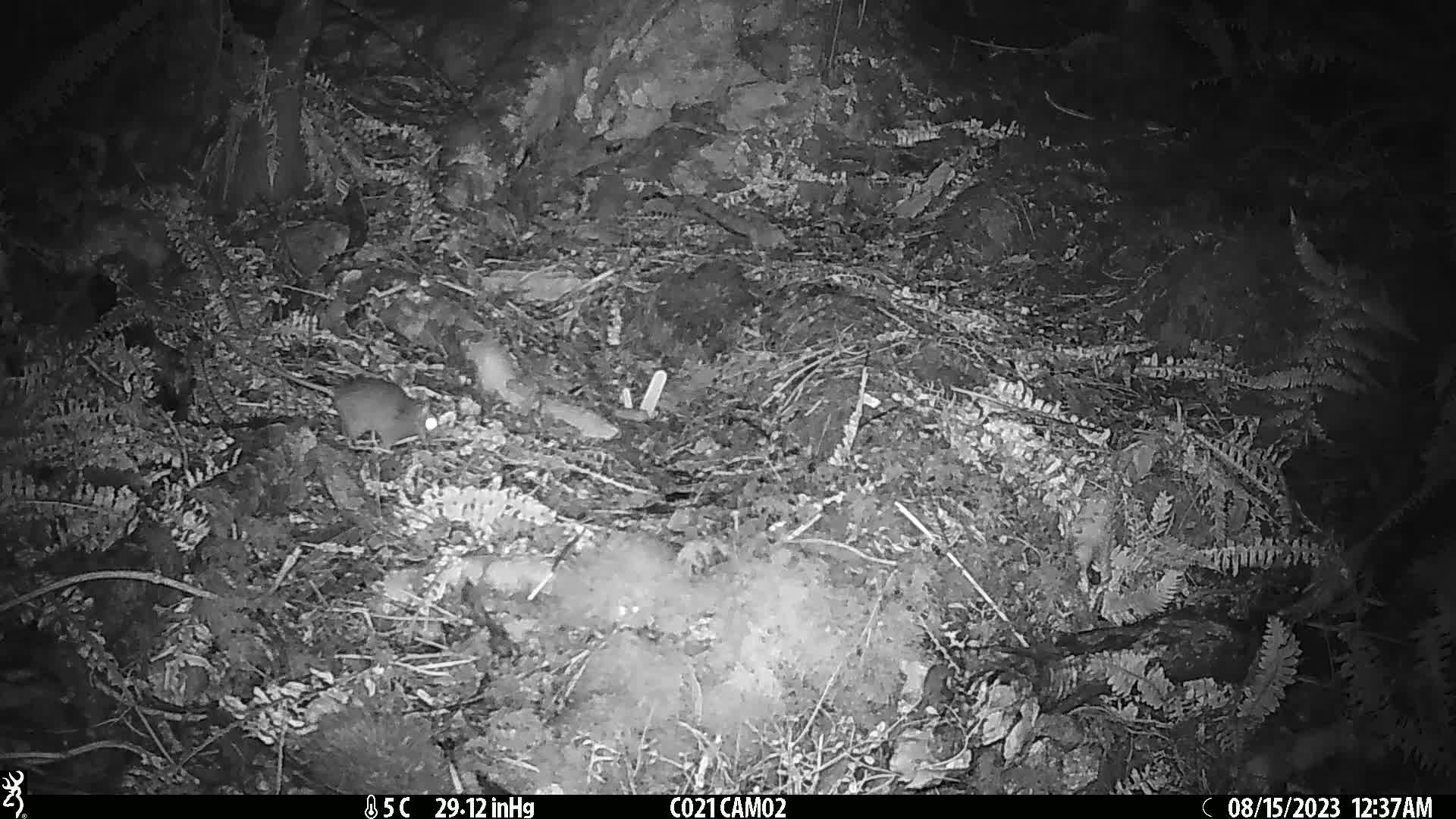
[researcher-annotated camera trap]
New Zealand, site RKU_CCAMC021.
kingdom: Animalia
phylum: Chordata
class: Mammalia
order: Rodentia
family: Muridae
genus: Rattus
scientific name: Rattus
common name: rat